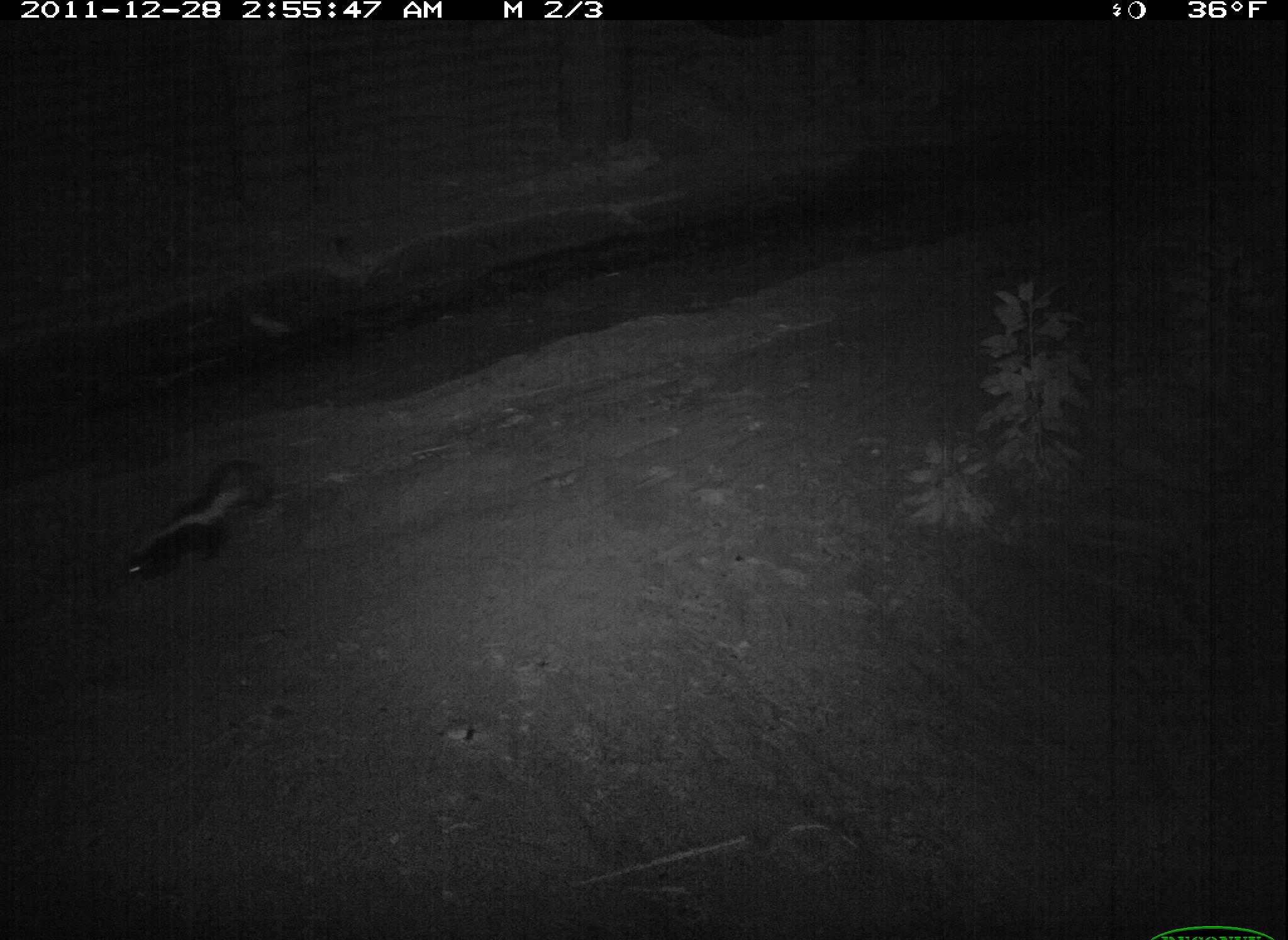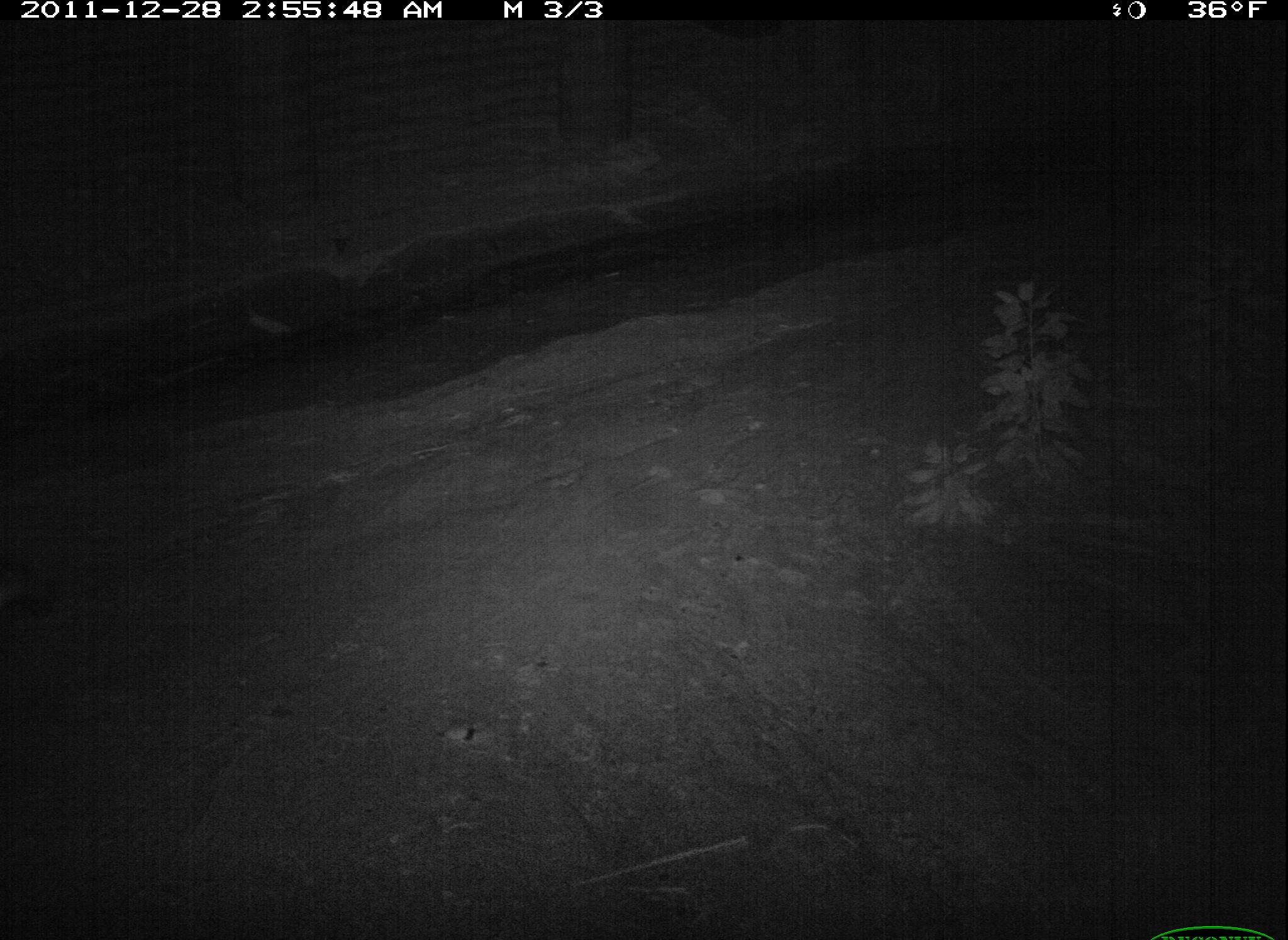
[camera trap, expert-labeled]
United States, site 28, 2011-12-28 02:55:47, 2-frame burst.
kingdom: Animalia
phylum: Chordata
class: Mammalia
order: Carnivora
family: Mephitidae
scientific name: Mephitidae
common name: skunk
Skunk (Mephitidae).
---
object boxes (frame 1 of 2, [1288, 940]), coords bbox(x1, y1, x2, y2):
skunk: bbox(119, 446, 283, 601)